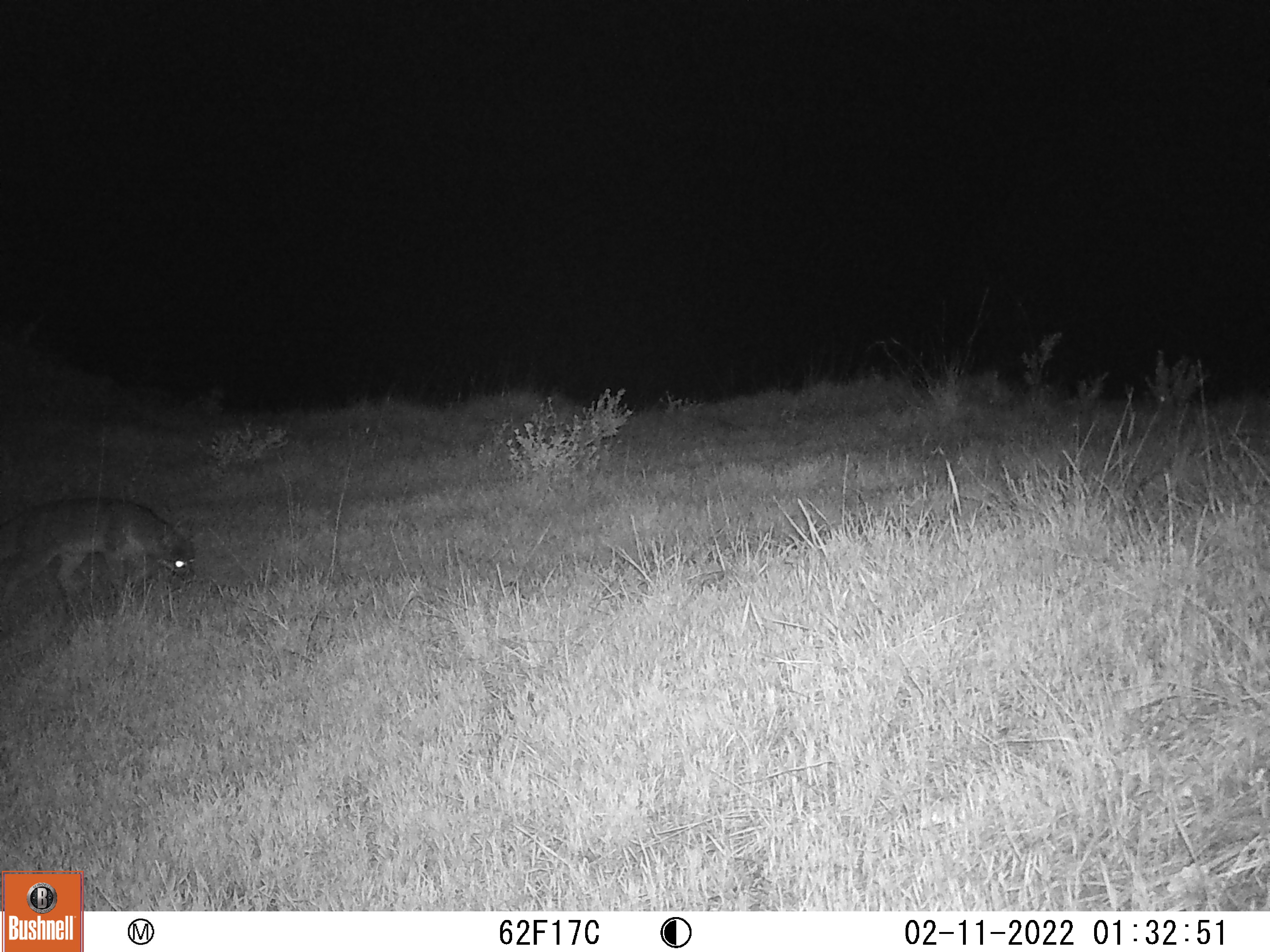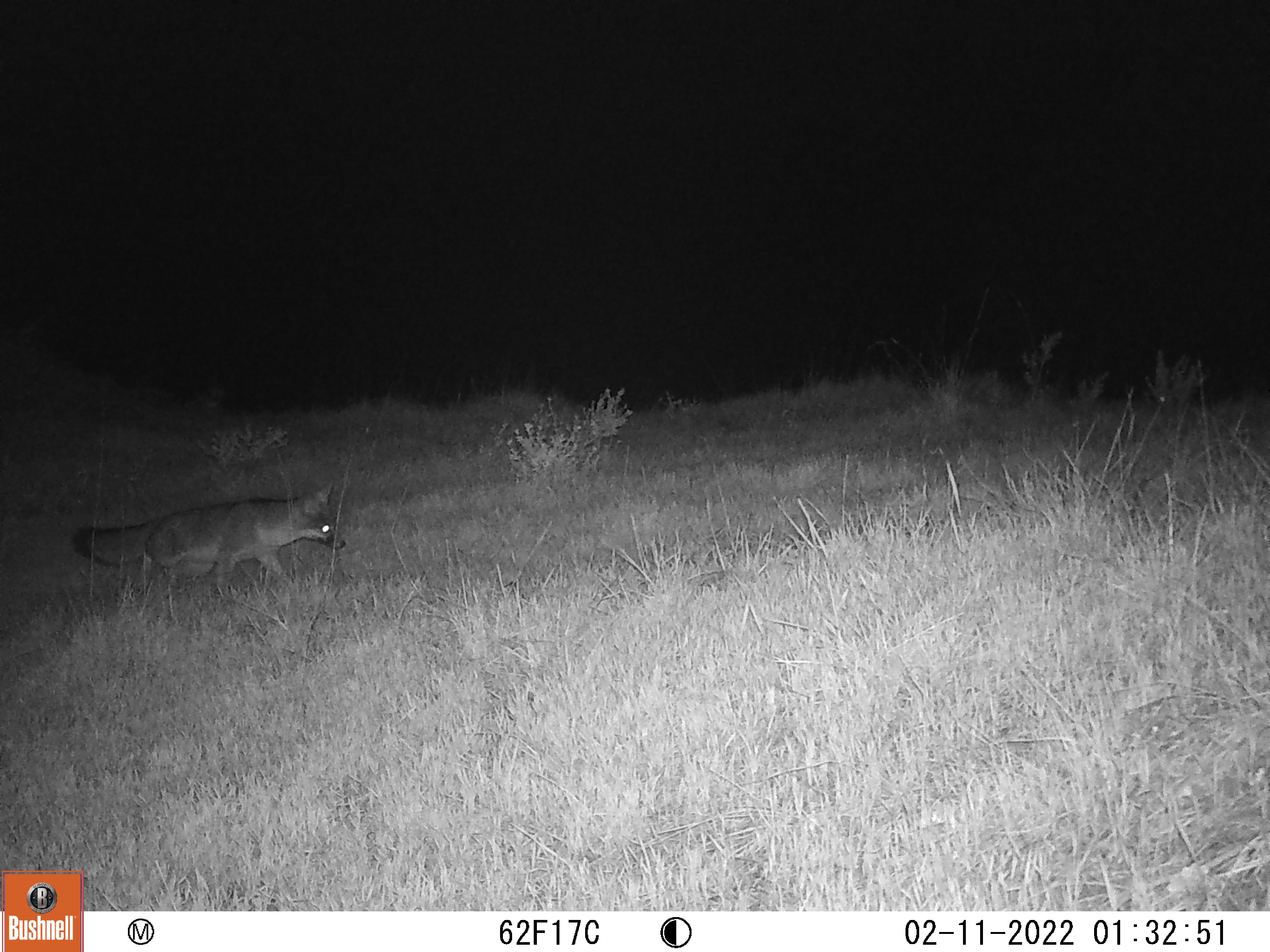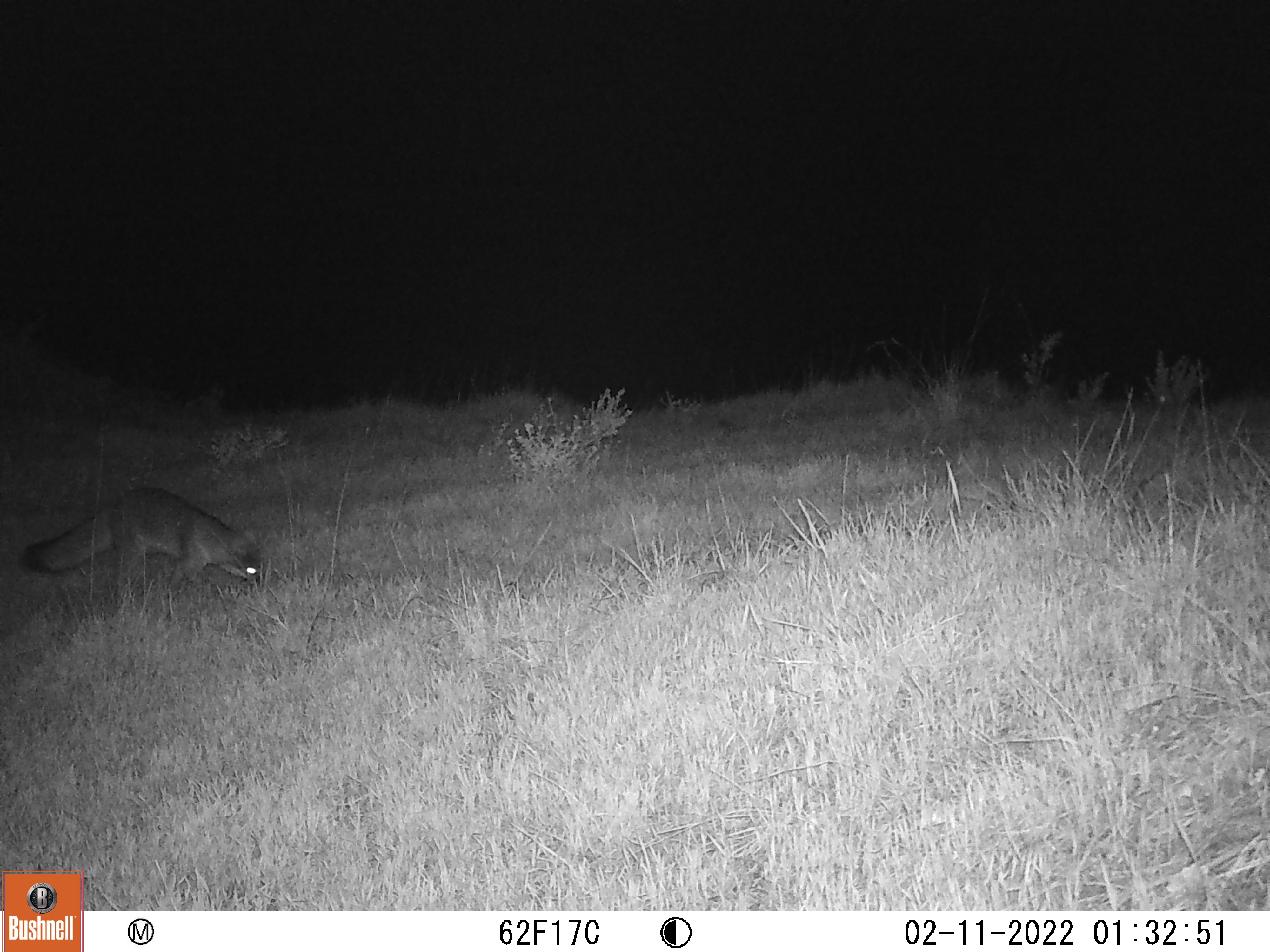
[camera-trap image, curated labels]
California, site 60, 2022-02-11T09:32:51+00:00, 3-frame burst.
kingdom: Animalia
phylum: Chordata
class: Mammalia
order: Carnivora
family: Canidae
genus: Urocyon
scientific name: Urocyon cinereoargenteus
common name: gray fox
Gray fox (Urocyon cinereoargenteus).